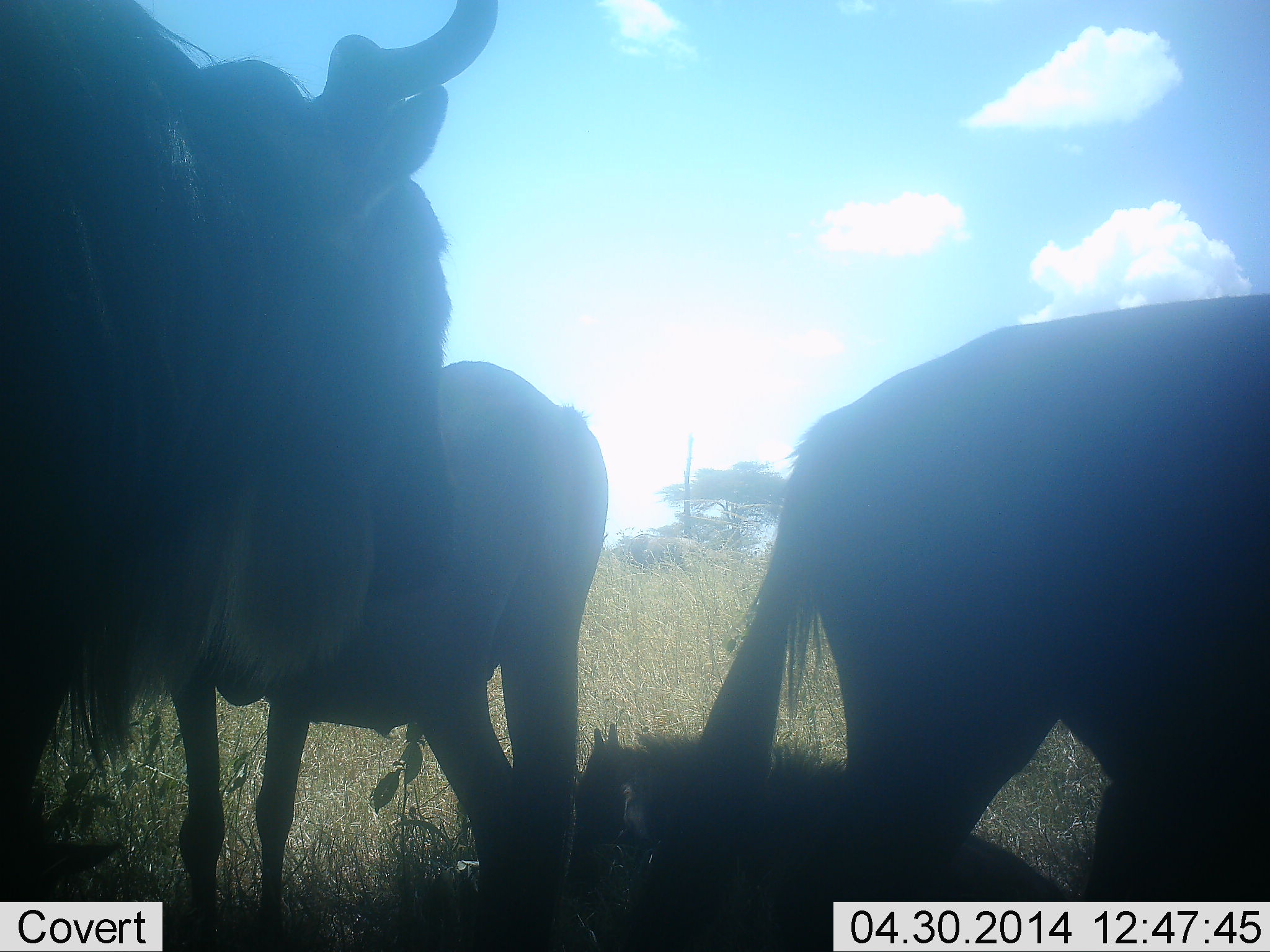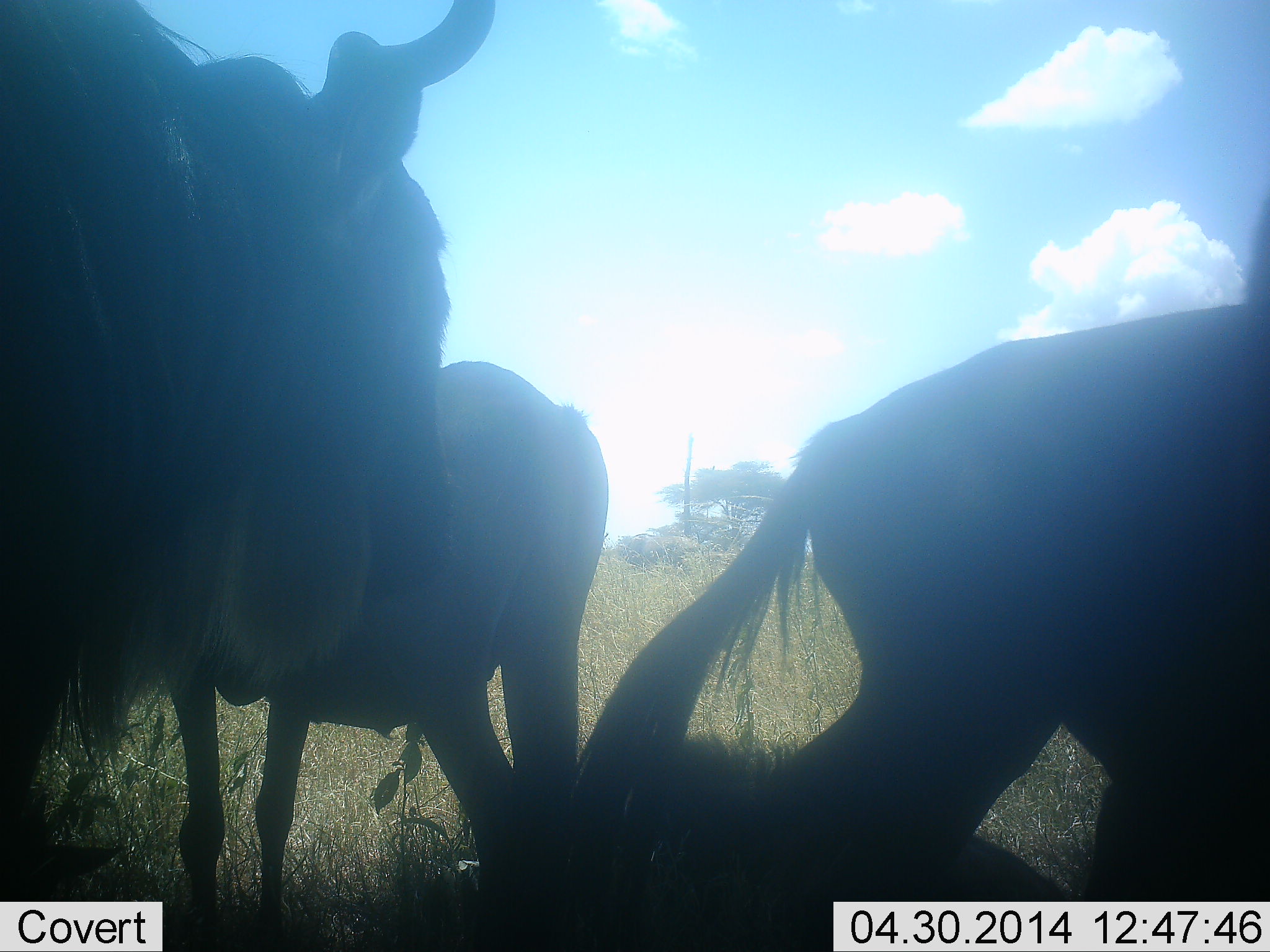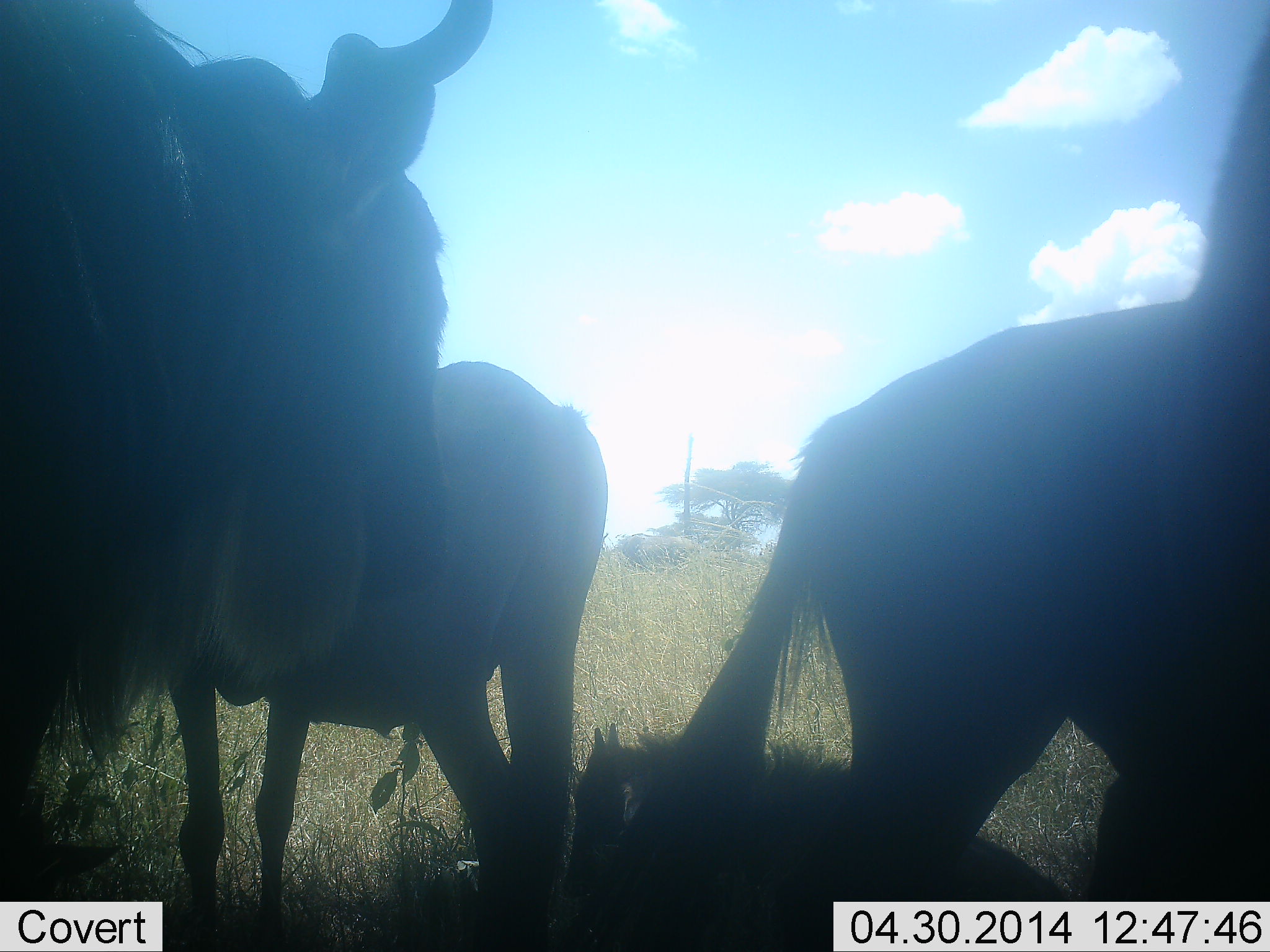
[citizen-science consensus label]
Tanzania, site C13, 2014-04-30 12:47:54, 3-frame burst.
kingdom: Animalia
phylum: Chordata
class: Mammalia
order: Artiodactyla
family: Bovidae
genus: Connochaetes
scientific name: Connochaetes taurinus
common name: blue wildebeest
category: wildebeest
Wildebeest (blue wildebeest) (Connochaetes taurinus), count 3. Behavior (volunteer vote fractions): standing 100%, resting 20%, moving 10%, interacting 0%. Young present (vote fraction): 10%. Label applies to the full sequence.